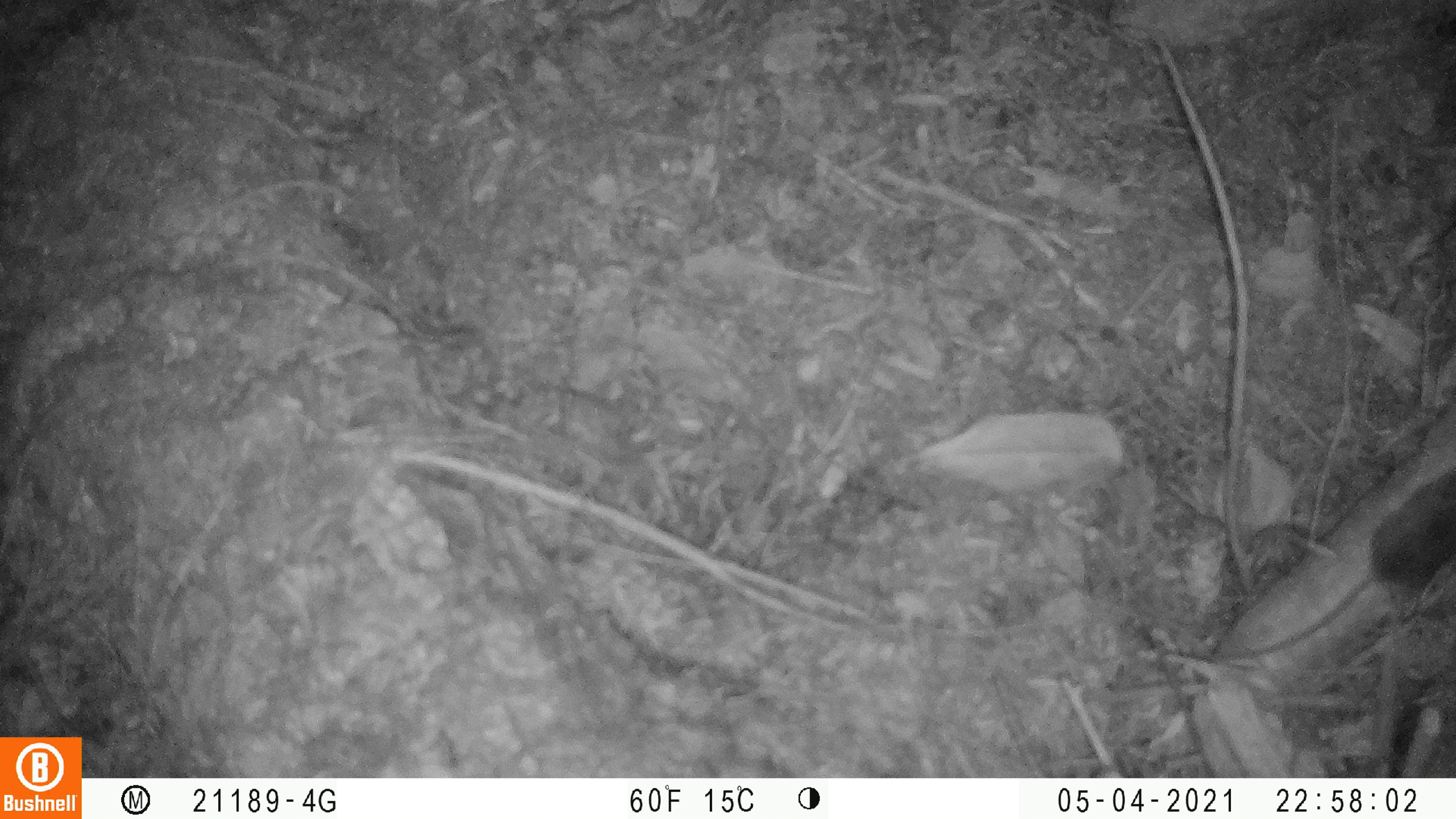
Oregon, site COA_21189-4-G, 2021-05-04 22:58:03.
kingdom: Animalia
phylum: Chordata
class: Mammalia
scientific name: Mammalia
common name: small mammal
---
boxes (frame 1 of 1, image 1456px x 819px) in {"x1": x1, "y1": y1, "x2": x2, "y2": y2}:
small mammal: {"x1": 1193, "y1": 466, "x2": 1451, "y2": 667}